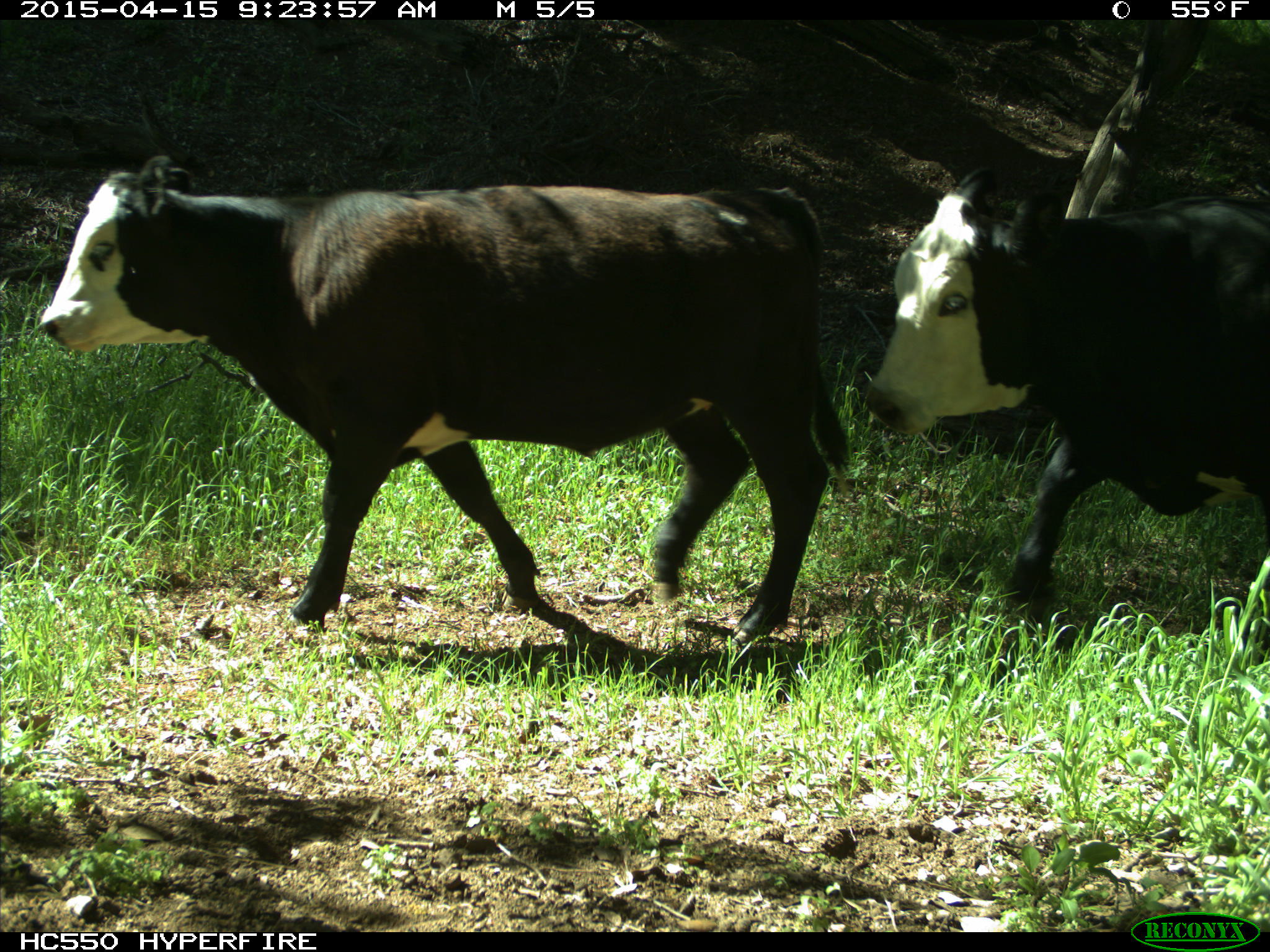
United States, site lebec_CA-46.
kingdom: Animalia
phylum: Chordata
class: Mammalia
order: Artiodactyla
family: Bovidae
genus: Bos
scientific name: Bos taurus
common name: domestic cow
Bos taurus (domestic cow).